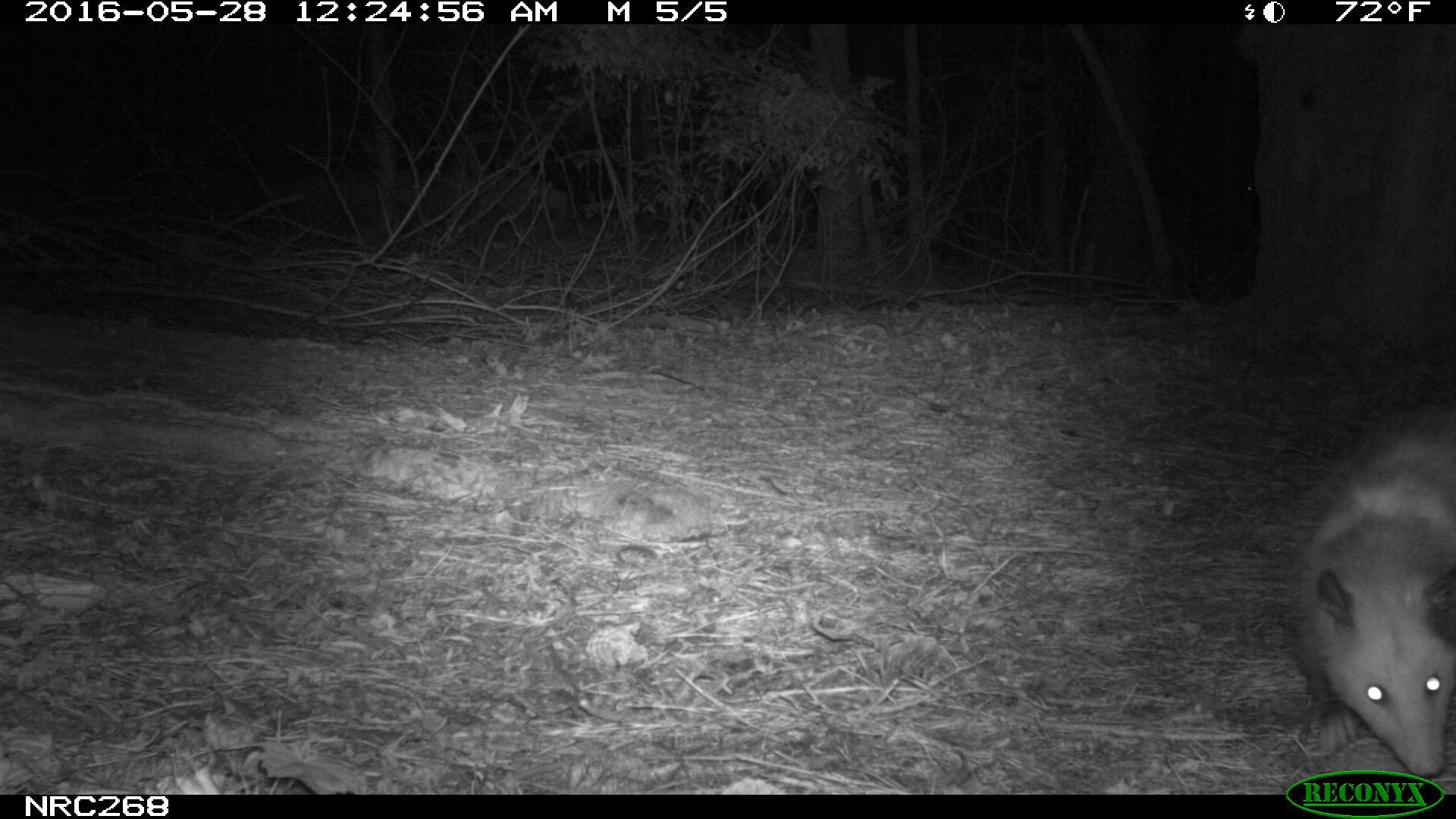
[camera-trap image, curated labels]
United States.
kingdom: Animalia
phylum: Chordata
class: Mammalia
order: Didelphimorphia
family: Didelphidae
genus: Didelphis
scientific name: Didelphis virginiana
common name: virginia opossum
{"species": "Virginia Opossum (Didelphis virginiana)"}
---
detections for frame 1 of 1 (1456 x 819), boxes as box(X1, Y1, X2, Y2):
Virginia Opossum: box(1272, 391, 1456, 782)